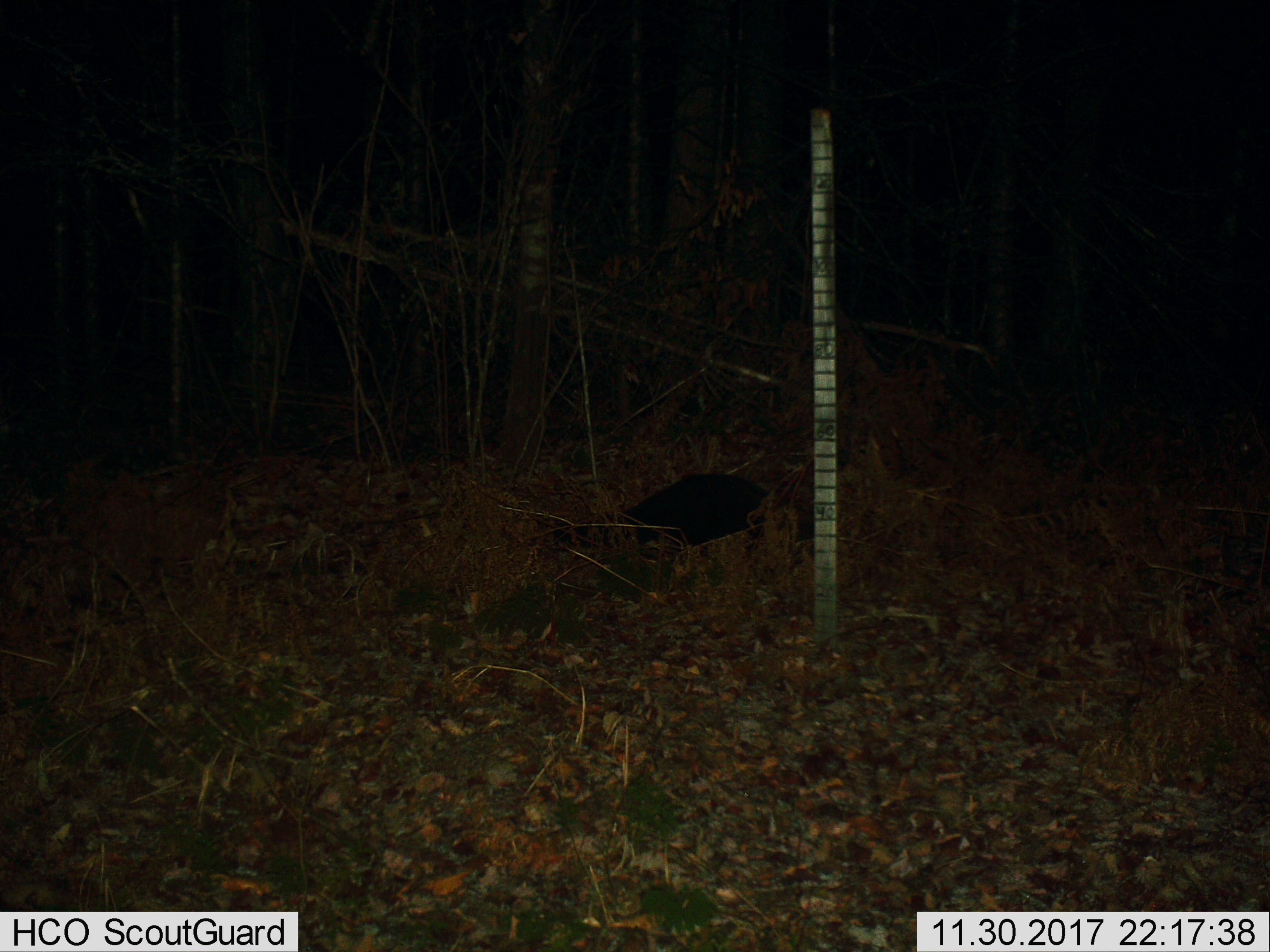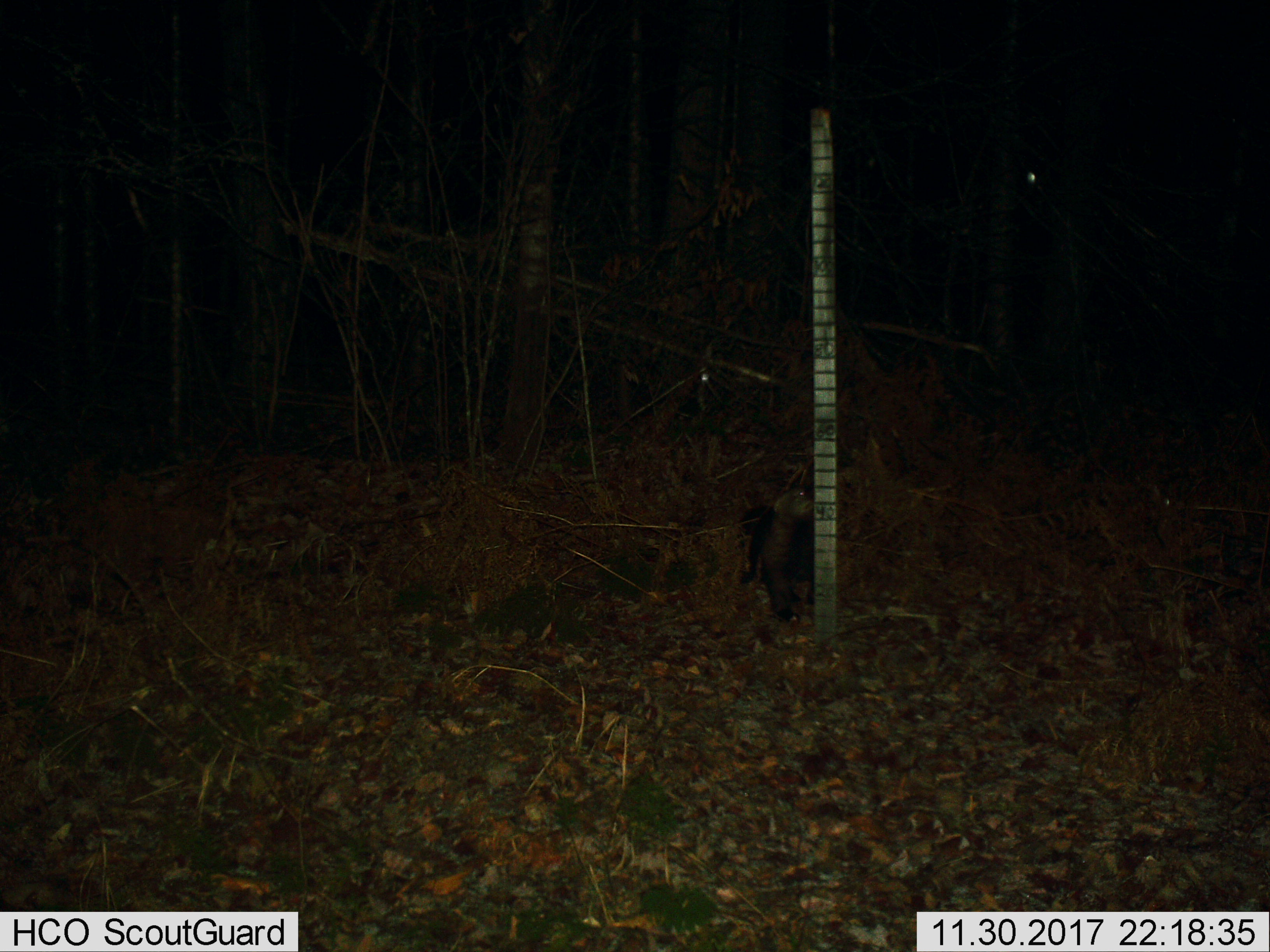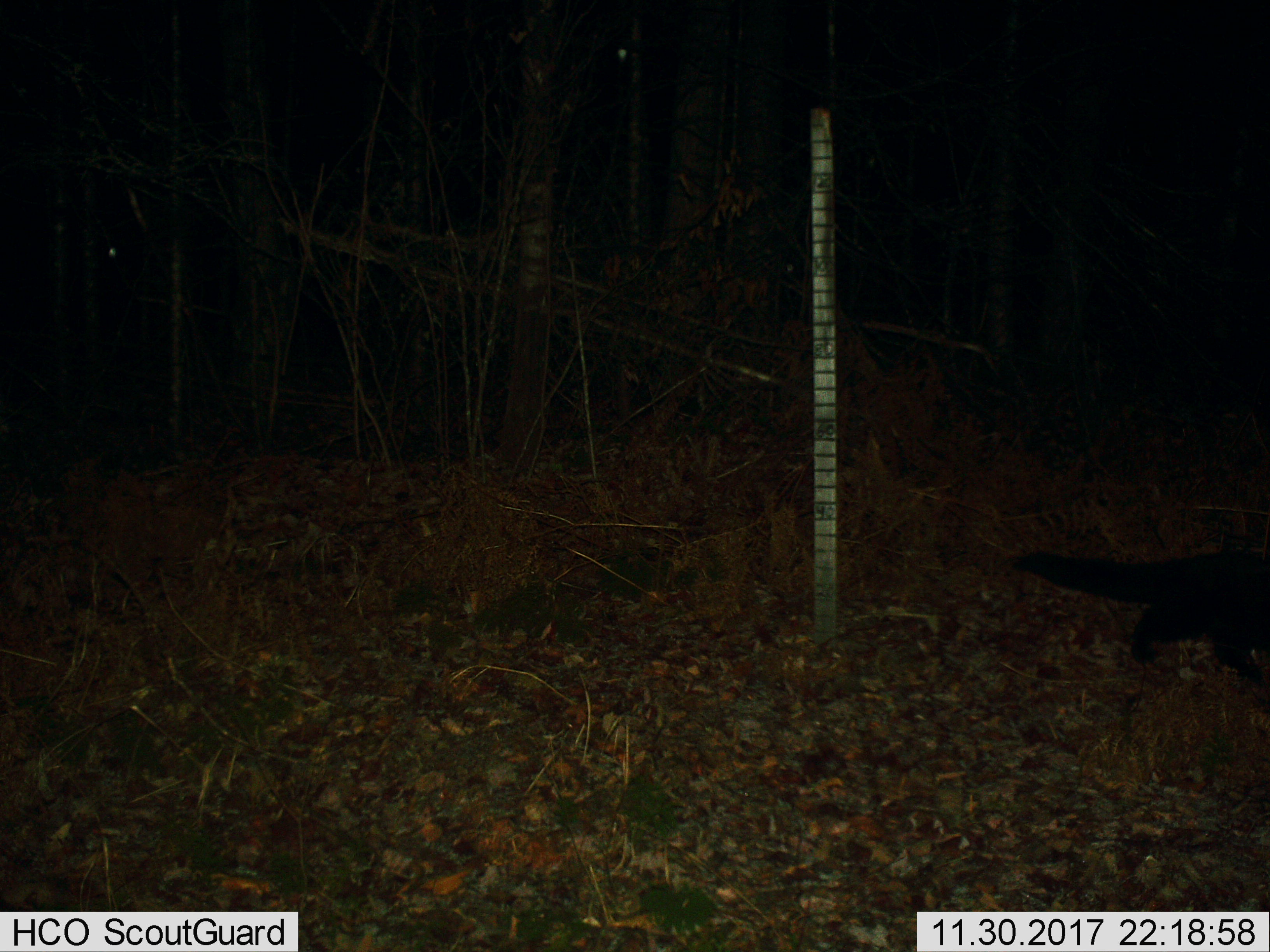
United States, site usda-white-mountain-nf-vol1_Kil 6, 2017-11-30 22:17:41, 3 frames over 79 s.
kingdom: Animalia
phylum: Chordata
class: Mammalia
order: Carnivora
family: Mustelidae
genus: Pekania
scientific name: Pekania pennanti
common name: fisher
Fisher (Pekania pennanti).